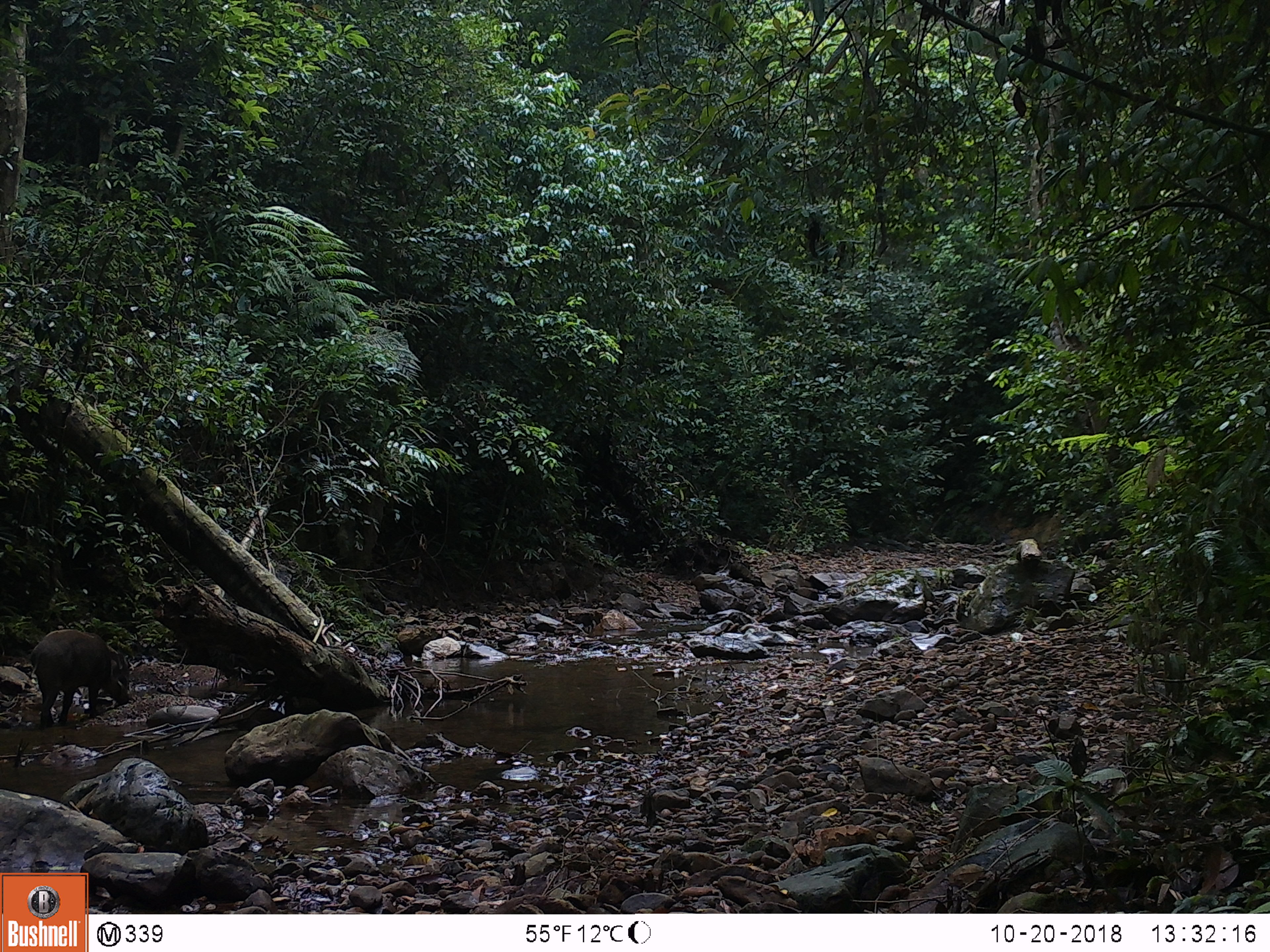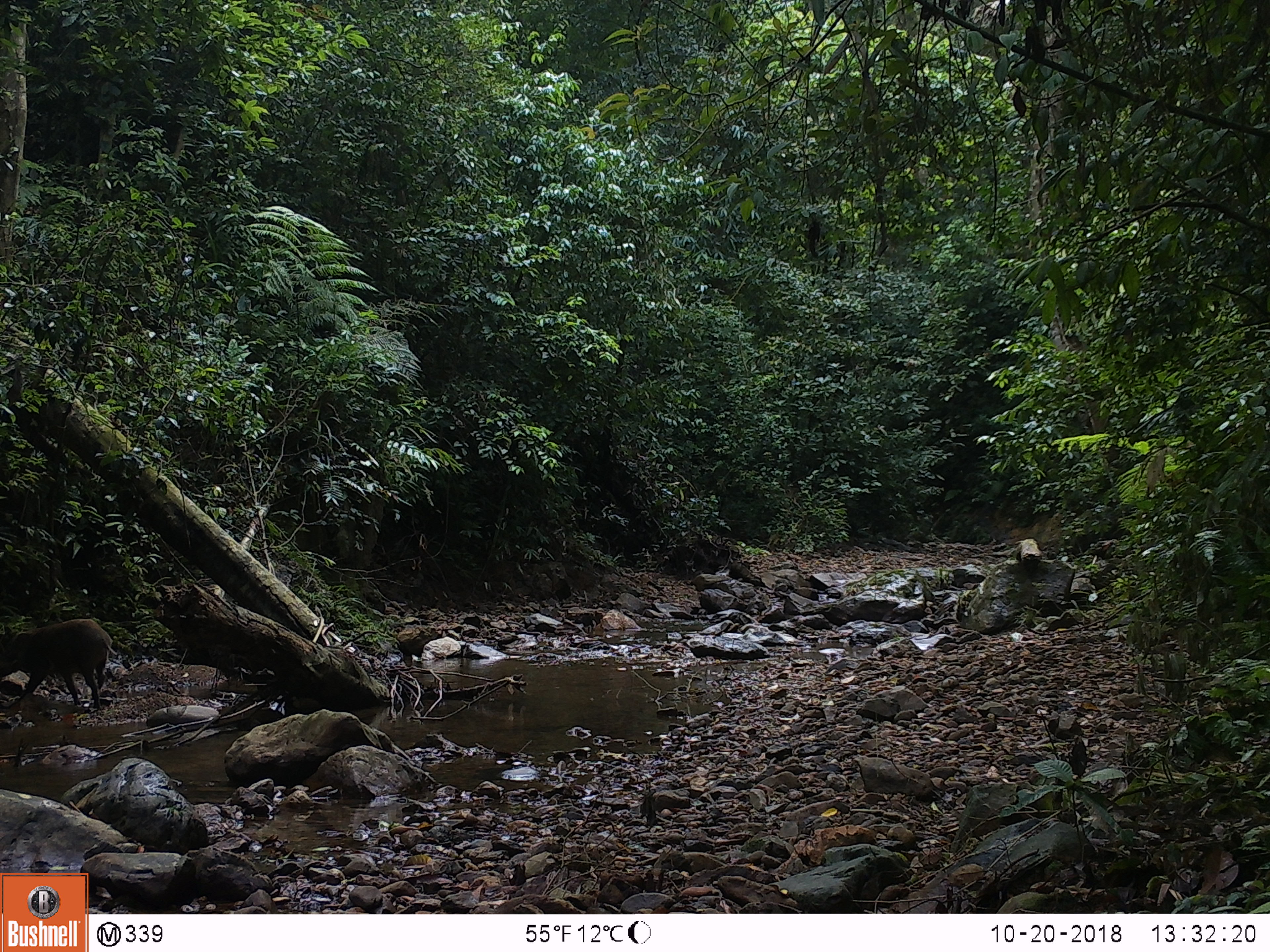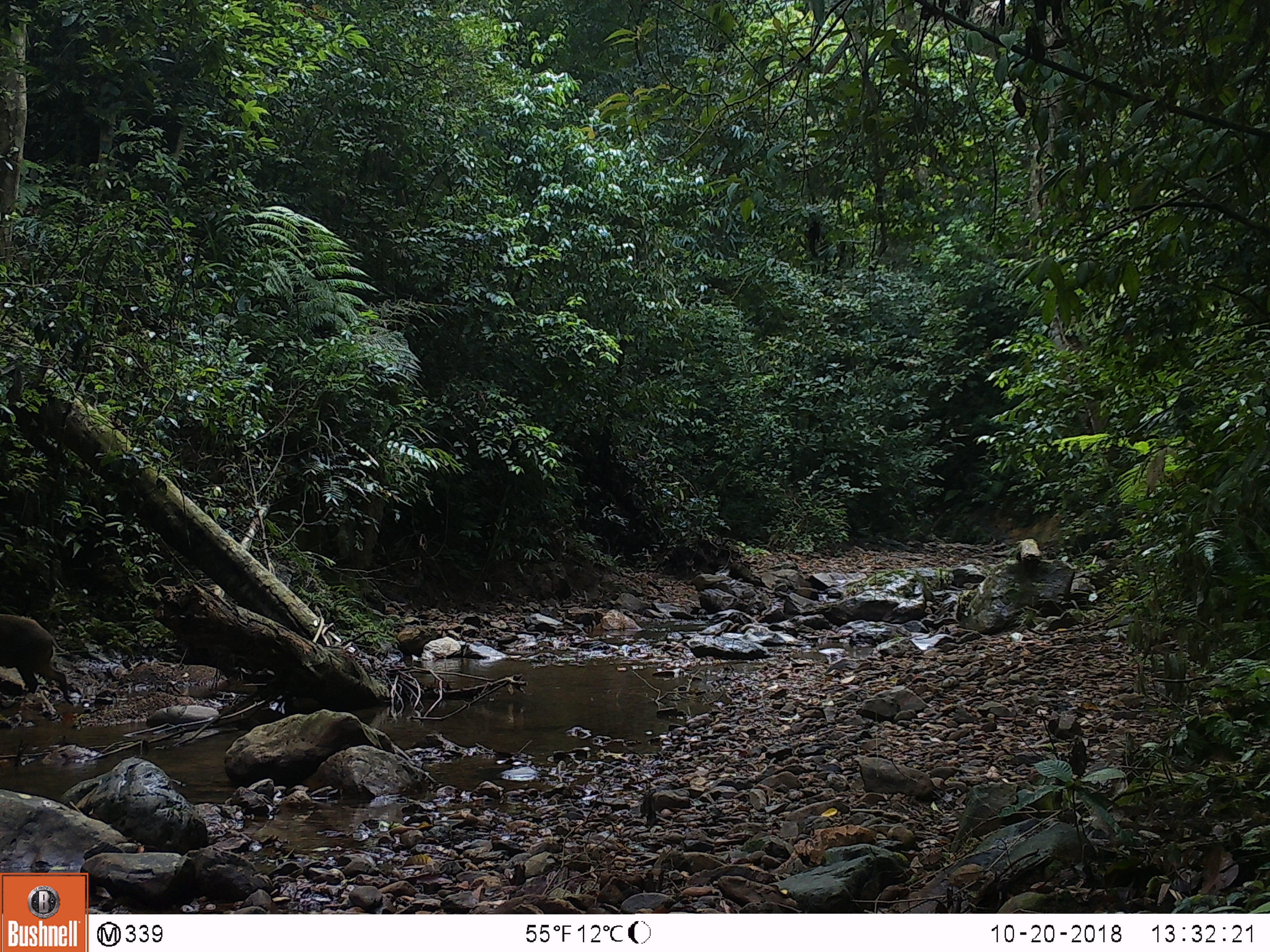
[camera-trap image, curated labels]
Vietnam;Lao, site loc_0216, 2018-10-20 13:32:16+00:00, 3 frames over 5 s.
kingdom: Animalia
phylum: Chordata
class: Mammalia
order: Artiodactyla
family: Suidae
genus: Sus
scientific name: Sus scrofa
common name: eurasian wild pig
Eurasian wild pig (Sus scrofa). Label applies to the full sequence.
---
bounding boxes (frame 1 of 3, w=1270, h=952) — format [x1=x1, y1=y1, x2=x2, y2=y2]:
eurasian wild pig: [x1=28, y1=629, x2=129, y2=728]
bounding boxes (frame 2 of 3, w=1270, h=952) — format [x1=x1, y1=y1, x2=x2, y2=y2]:
eurasian wild pig: [x1=1, y1=618, x2=117, y2=711]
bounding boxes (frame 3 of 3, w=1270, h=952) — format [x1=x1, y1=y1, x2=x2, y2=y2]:
eurasian wild pig: [x1=0, y1=613, x2=68, y2=698]